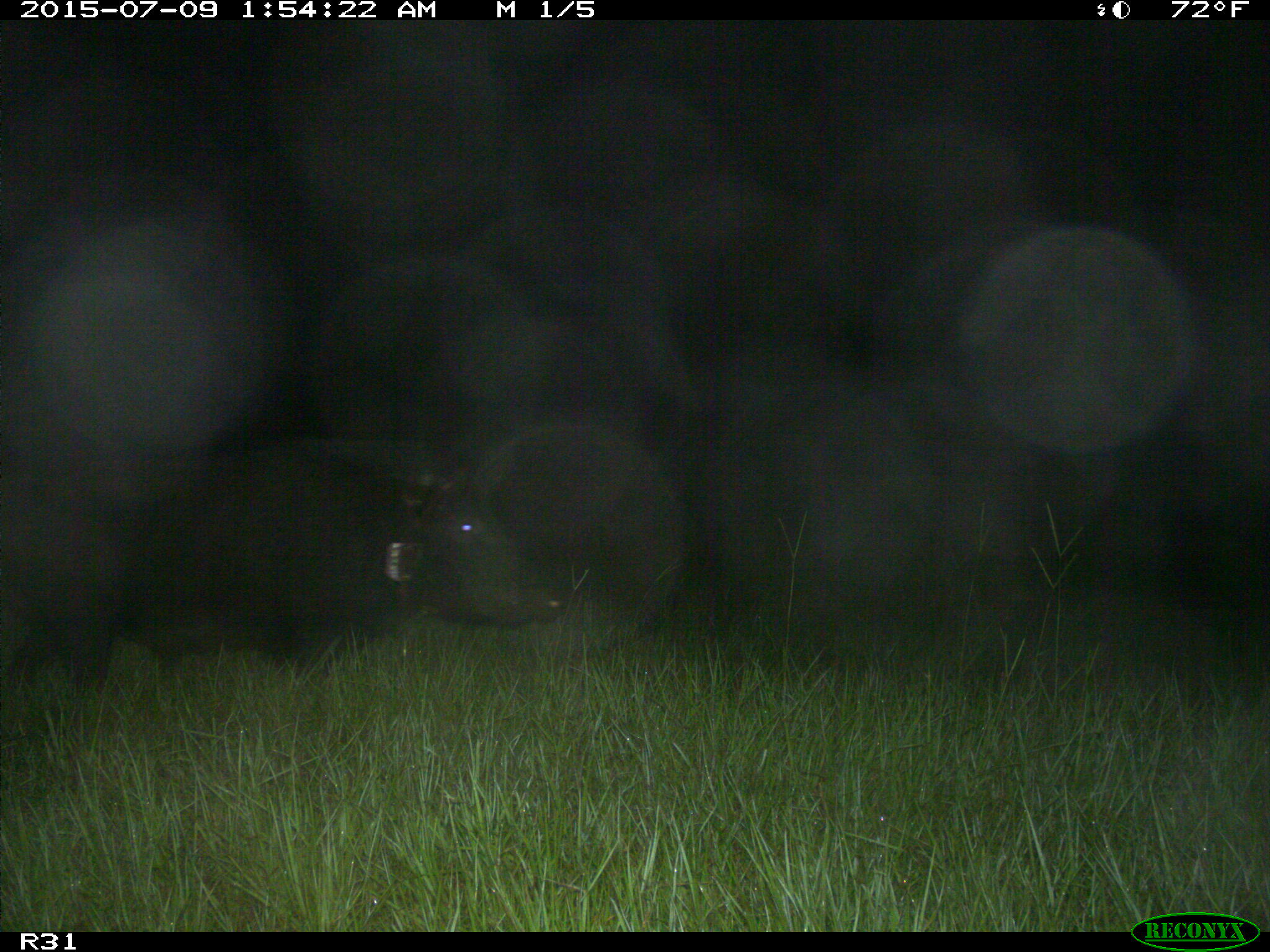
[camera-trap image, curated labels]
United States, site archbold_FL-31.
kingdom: Animalia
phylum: Chordata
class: Mammalia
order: Artiodactyla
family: Suidae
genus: Sus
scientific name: Sus scrofa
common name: wild boar